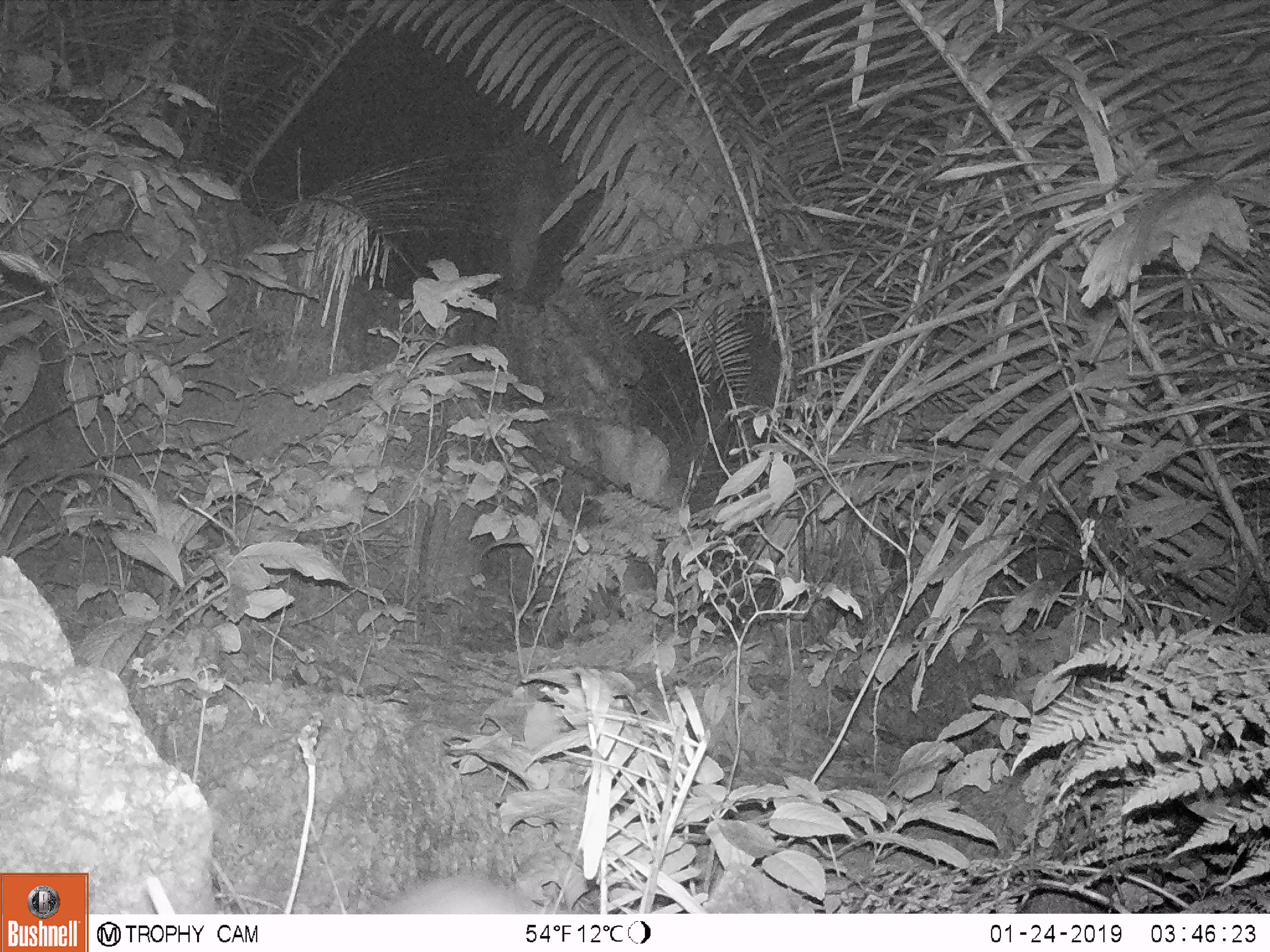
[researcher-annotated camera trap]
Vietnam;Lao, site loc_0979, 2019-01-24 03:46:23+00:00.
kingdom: Animalia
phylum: Chordata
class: Mammalia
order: Rodentia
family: Muridae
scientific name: Muridae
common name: old-world mice and rats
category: unidentified murid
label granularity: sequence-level